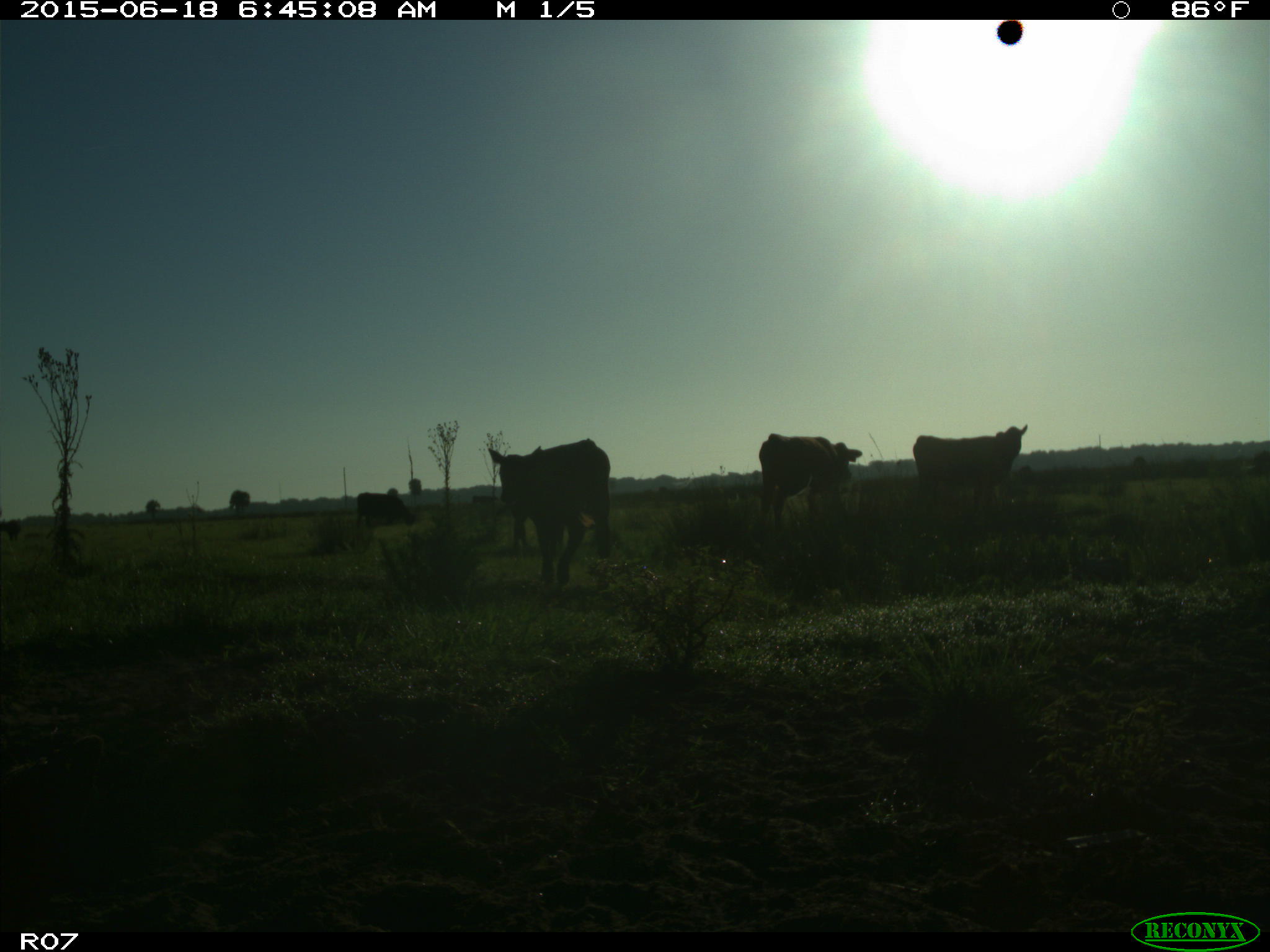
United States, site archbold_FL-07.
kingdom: Animalia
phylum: Chordata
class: Mammalia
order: Artiodactyla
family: Bovidae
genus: Bos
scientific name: Bos taurus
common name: domestic cow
Bos taurus (domestic cow).